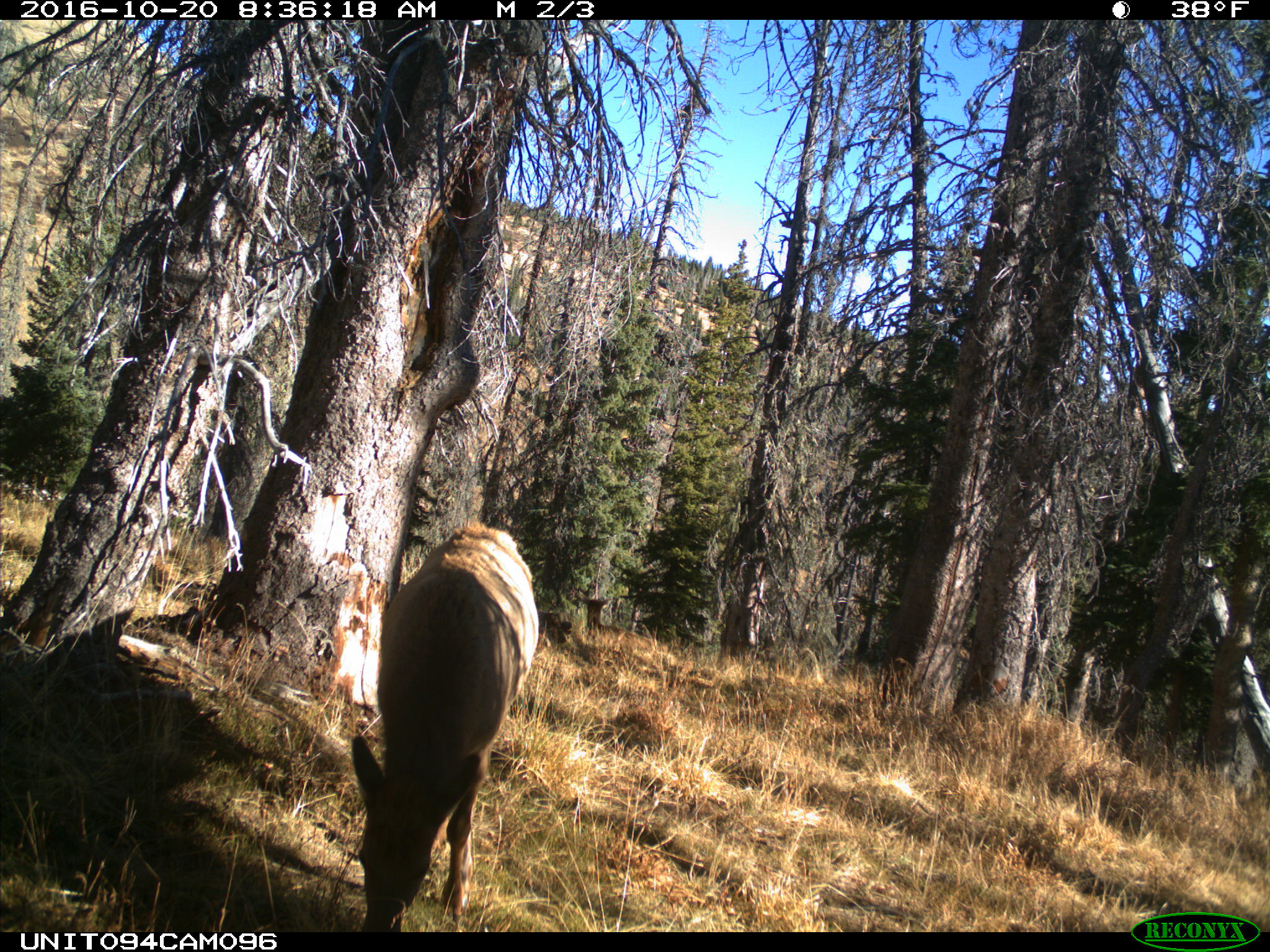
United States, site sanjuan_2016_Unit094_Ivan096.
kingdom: Animalia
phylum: Chordata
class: Mammalia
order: Artiodactyla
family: Cervidae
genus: Cervus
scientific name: Cervus elaphus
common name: red deer